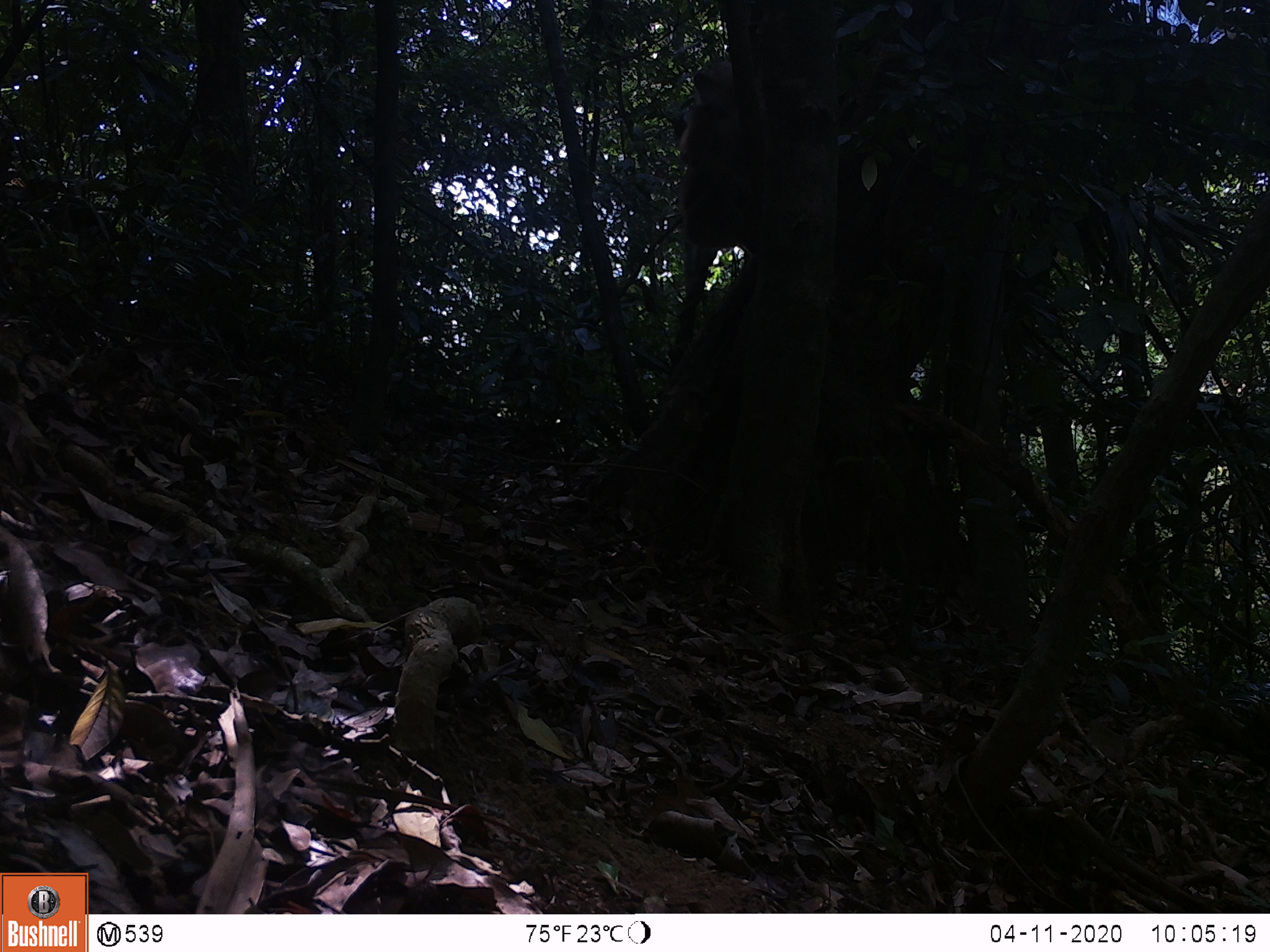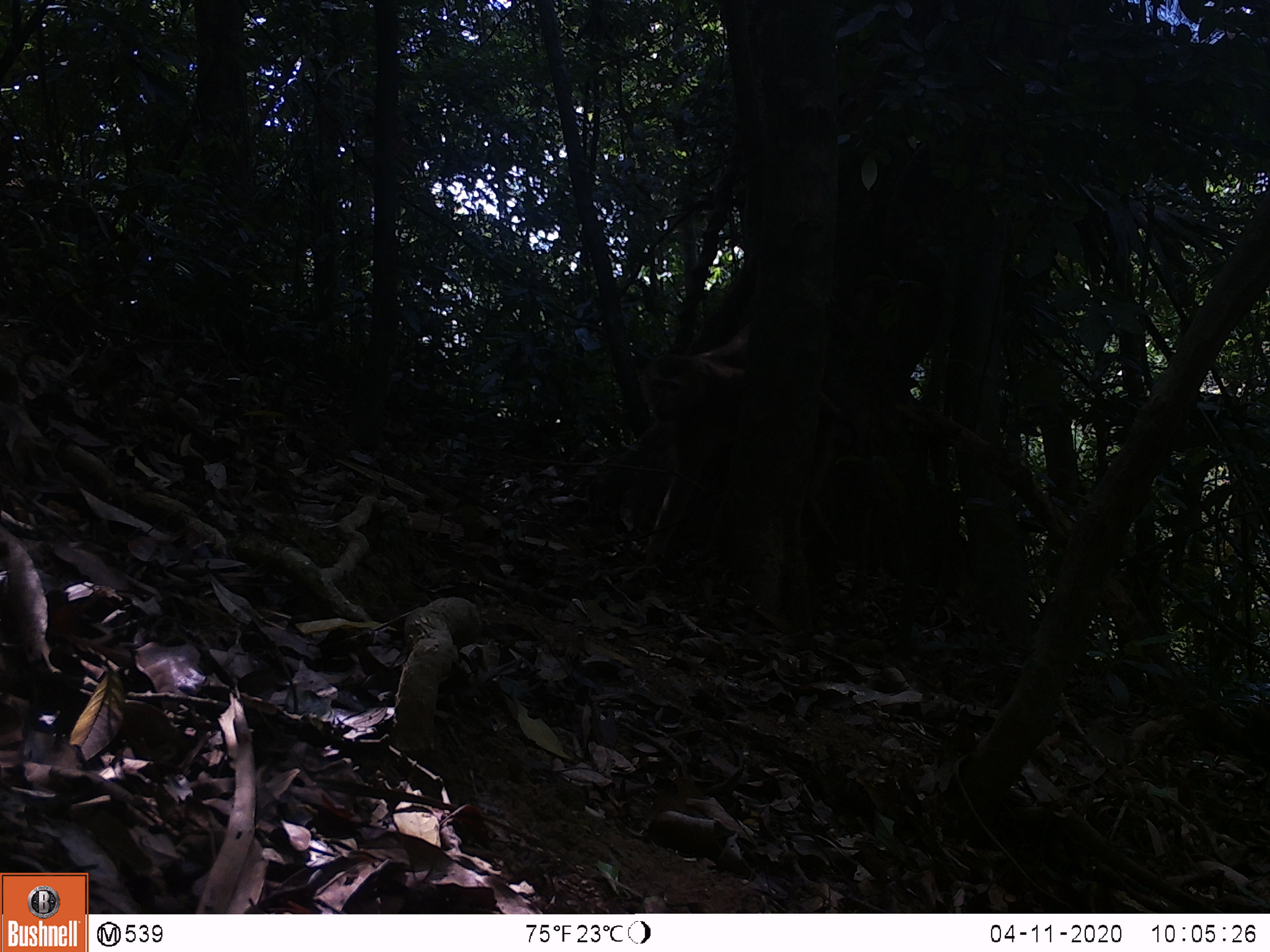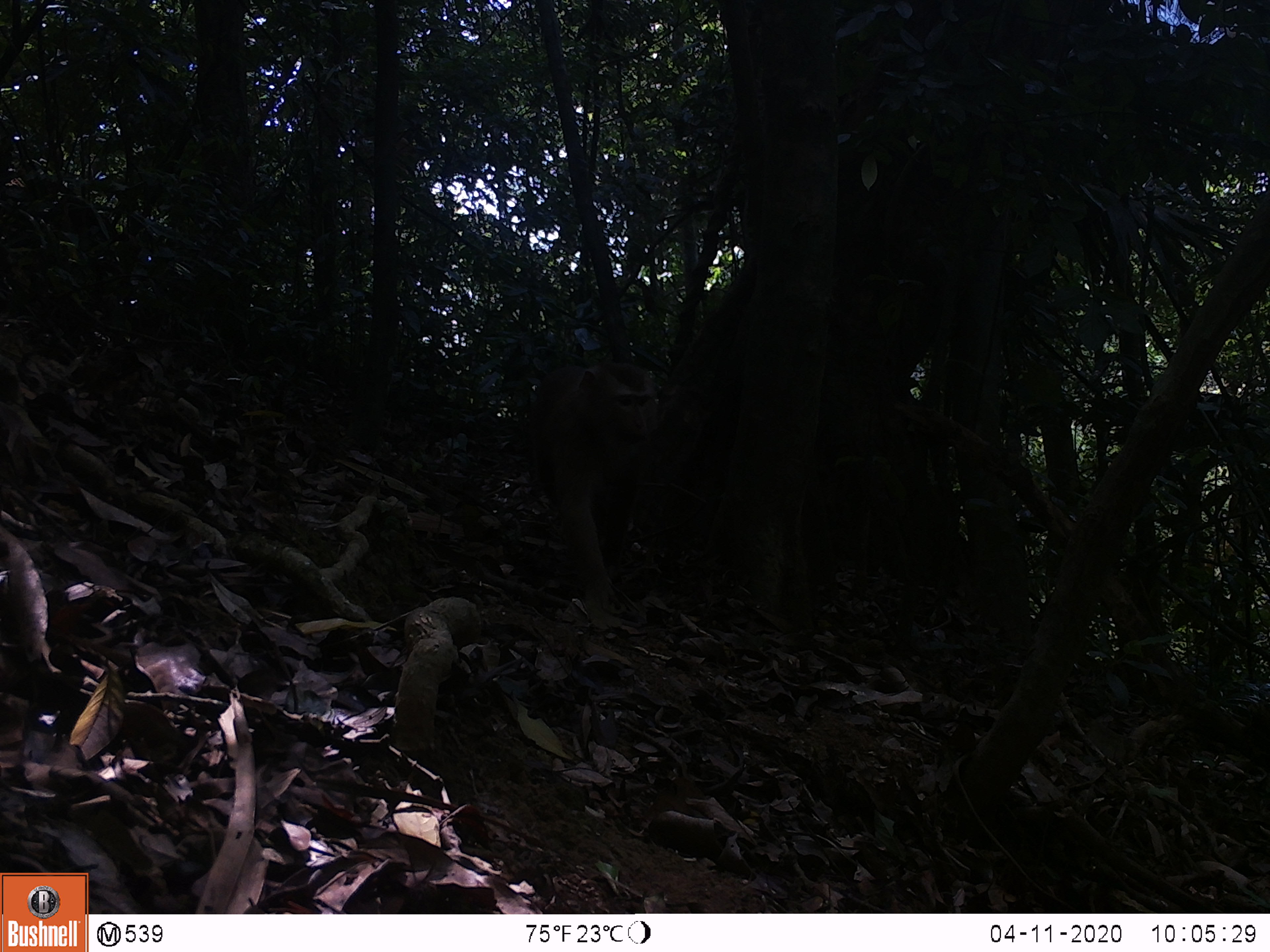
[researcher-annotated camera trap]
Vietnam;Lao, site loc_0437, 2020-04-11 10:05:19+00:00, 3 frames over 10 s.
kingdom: Animalia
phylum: Chordata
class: Mammalia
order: Primates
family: Cercopithecidae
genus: Macaca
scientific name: Macaca nemestrina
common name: pig-tailed macaque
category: pig tailed macaque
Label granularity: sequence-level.